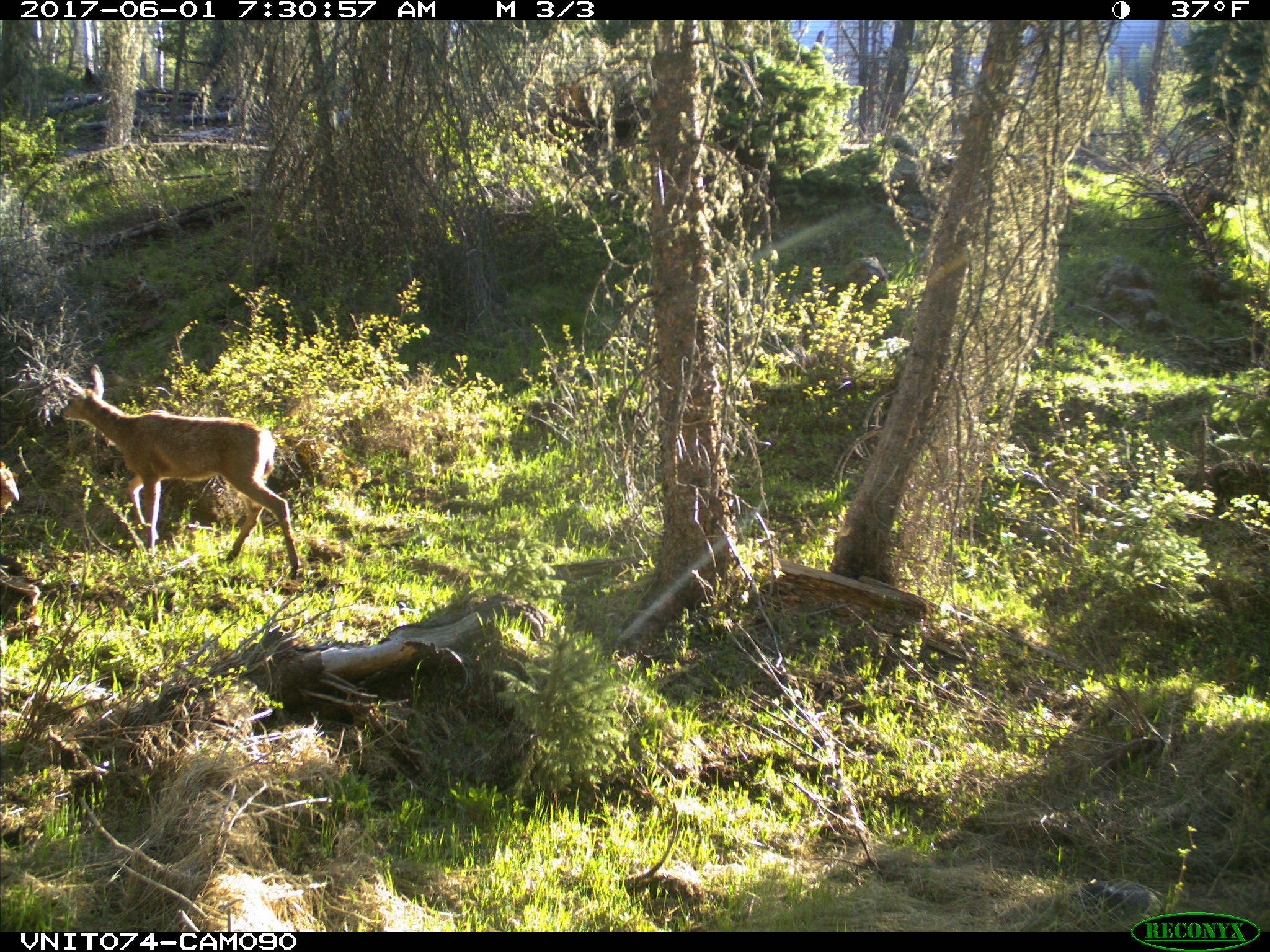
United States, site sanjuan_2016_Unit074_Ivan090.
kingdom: Animalia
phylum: Chordata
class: Mammalia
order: Artiodactyla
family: Cervidae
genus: Odocoileus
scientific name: Odocoileus hemionus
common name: mule deer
Odocoileus hemionus (mule deer).